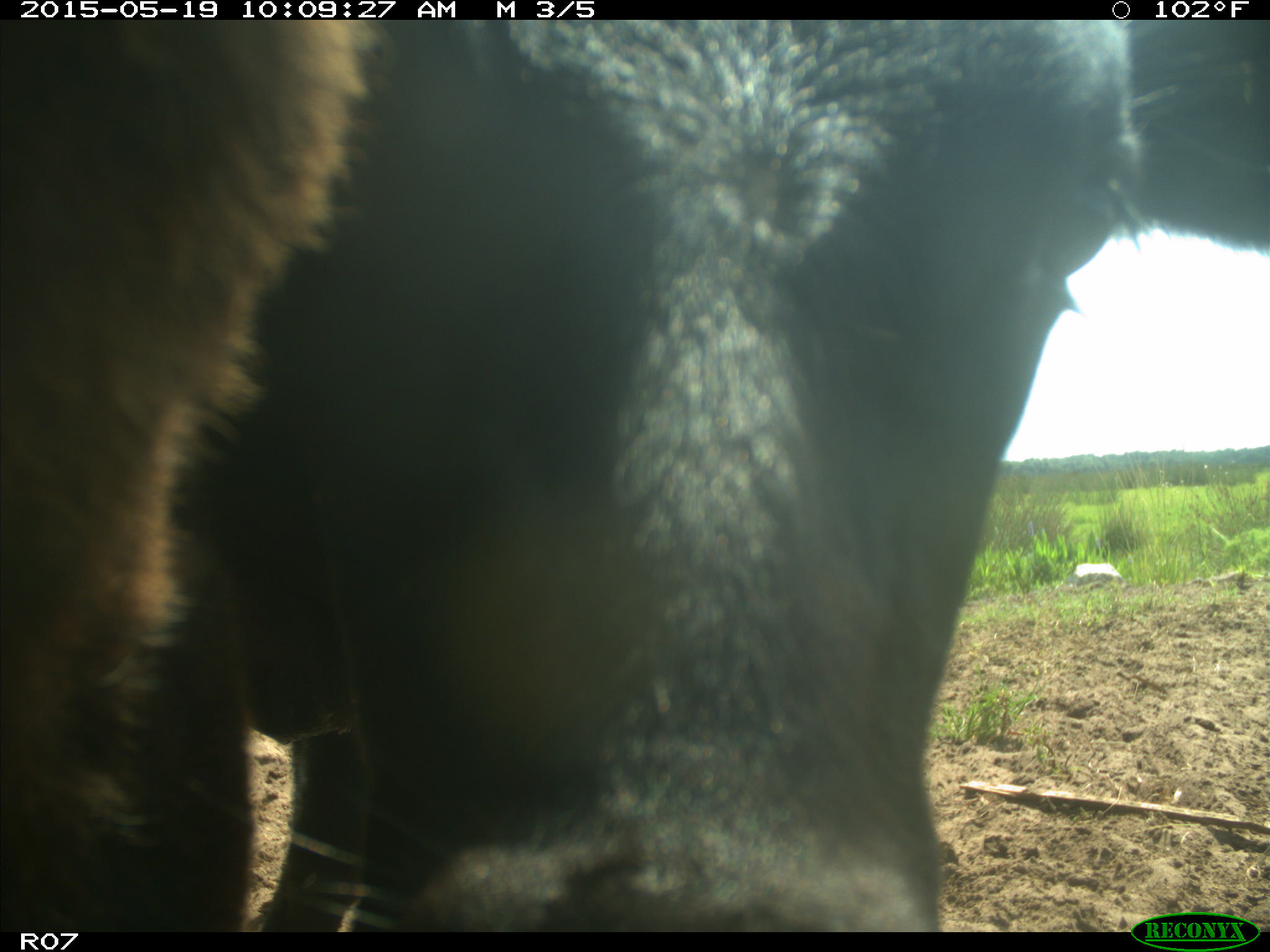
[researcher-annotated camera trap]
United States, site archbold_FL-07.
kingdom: Animalia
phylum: Chordata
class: Mammalia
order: Artiodactyla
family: Bovidae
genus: Bos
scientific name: Bos taurus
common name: domestic cow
Bos taurus (domestic cow).